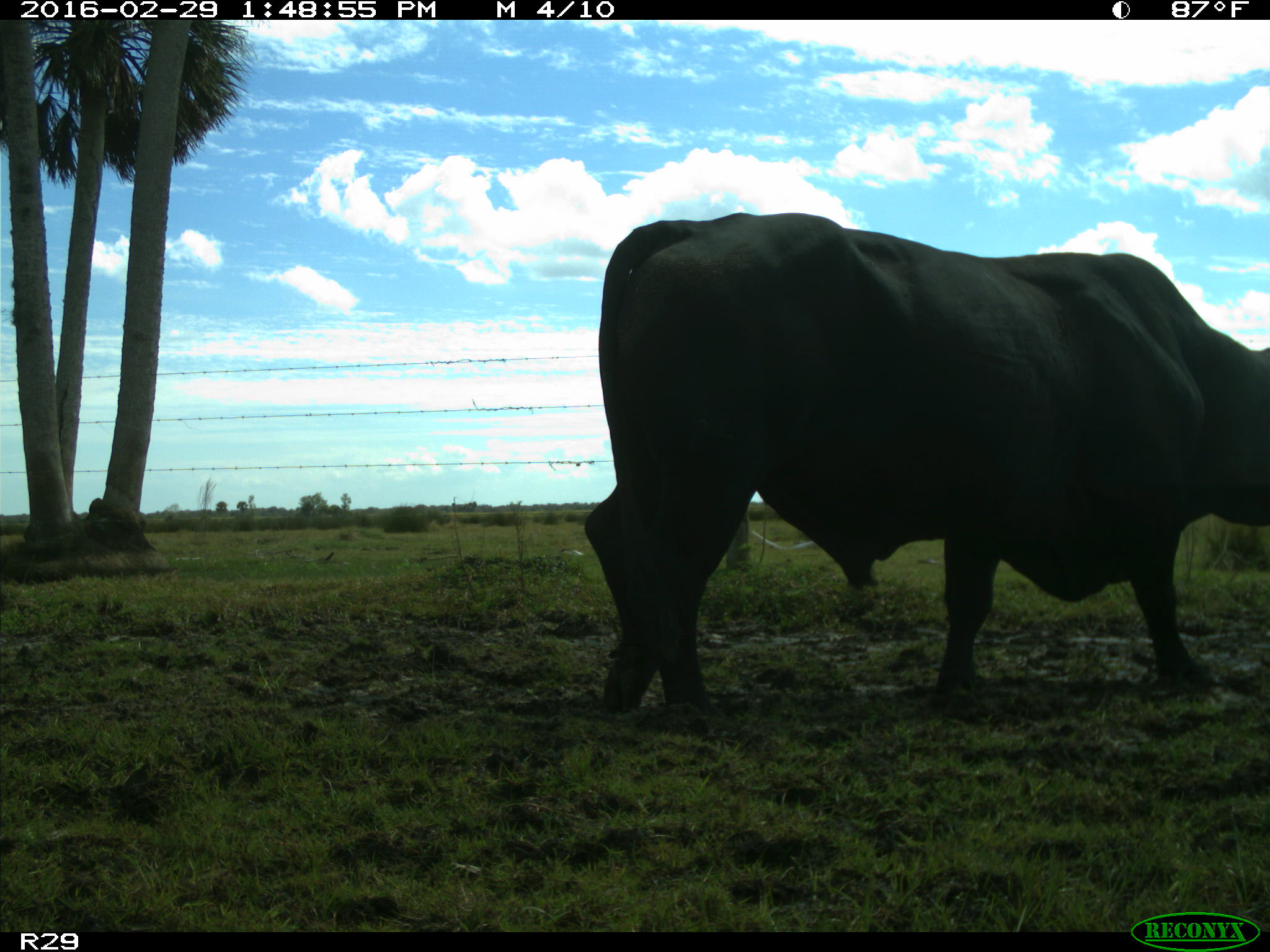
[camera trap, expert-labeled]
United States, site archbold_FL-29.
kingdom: Animalia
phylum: Chordata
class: Mammalia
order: Artiodactyla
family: Bovidae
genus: Bos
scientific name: Bos taurus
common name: domestic cow